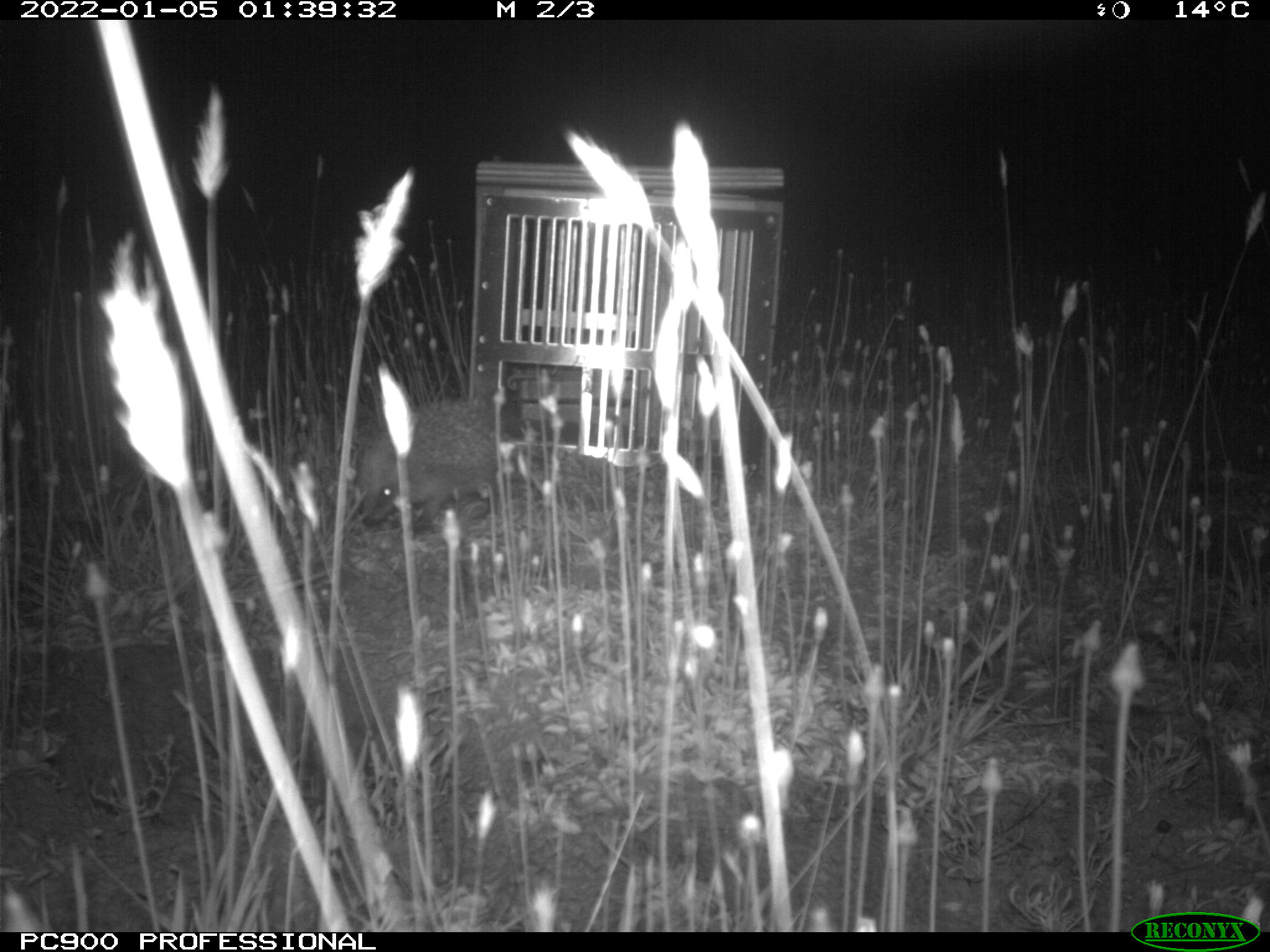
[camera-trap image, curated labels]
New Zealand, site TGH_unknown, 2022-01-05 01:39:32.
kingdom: Animalia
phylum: Chordata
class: Mammalia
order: Eulipotyphla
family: Erinaceidae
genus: Erinaceus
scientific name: Erinaceus europaeus europaeus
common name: european hedgehog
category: hedgehog